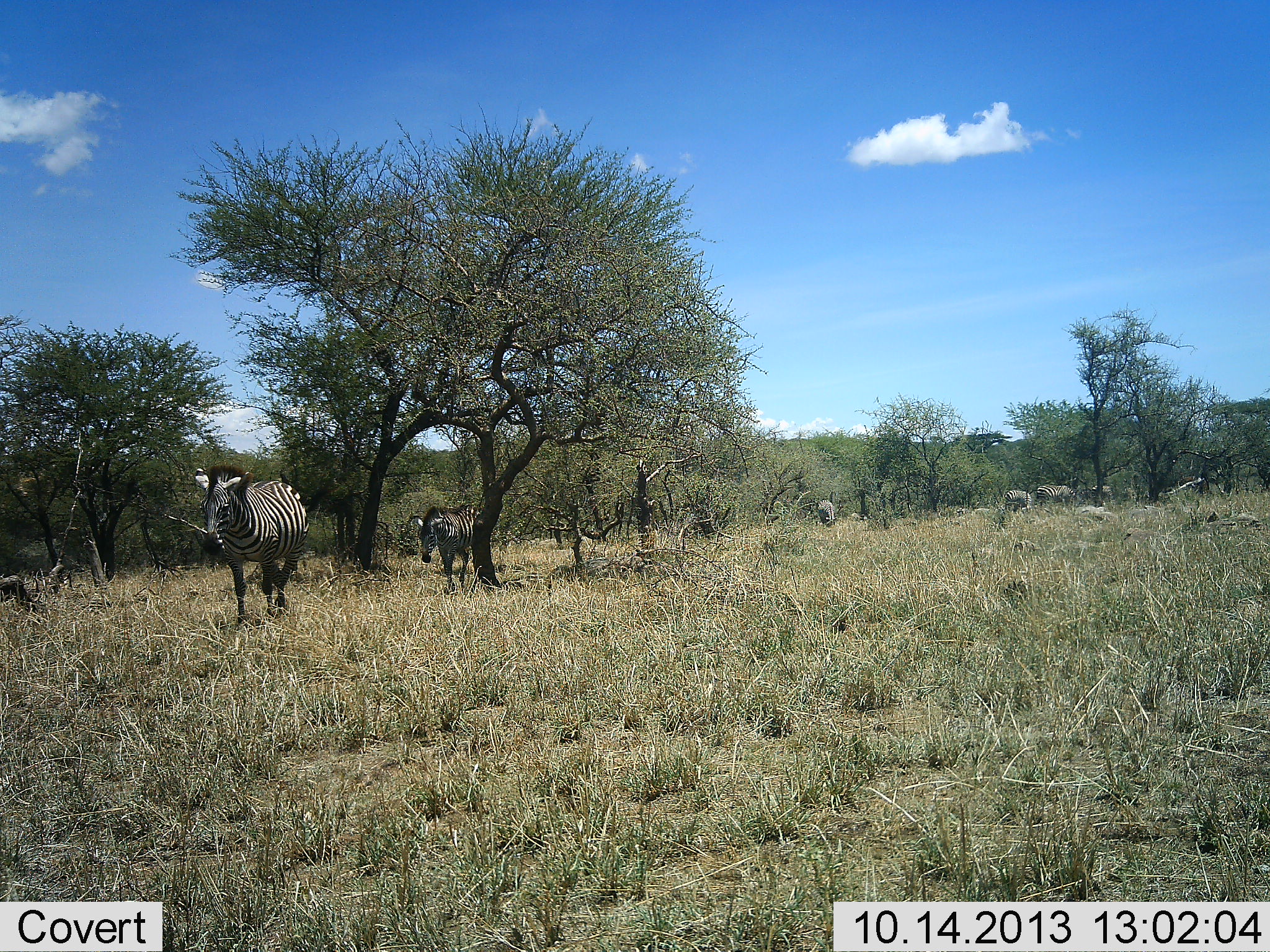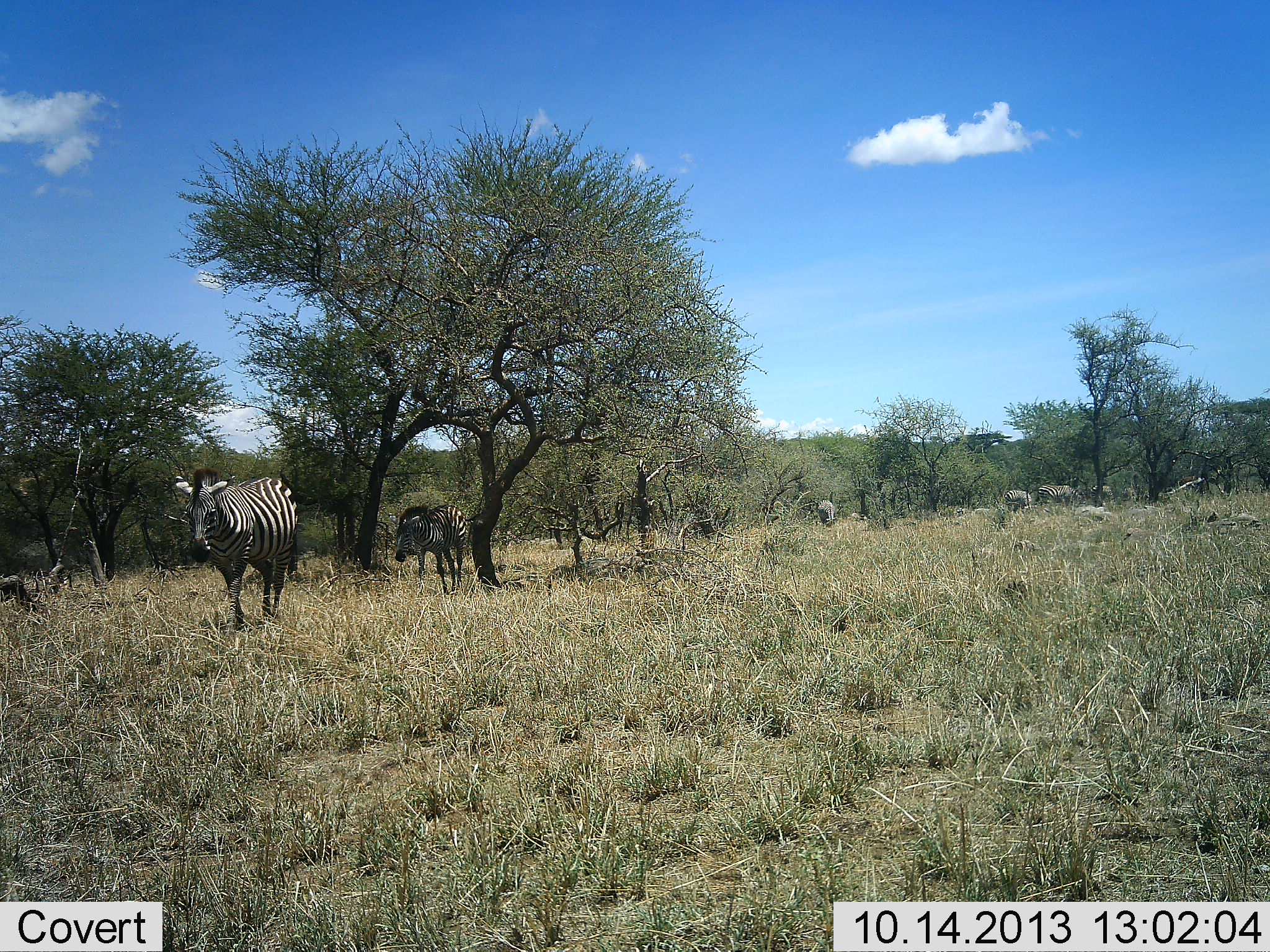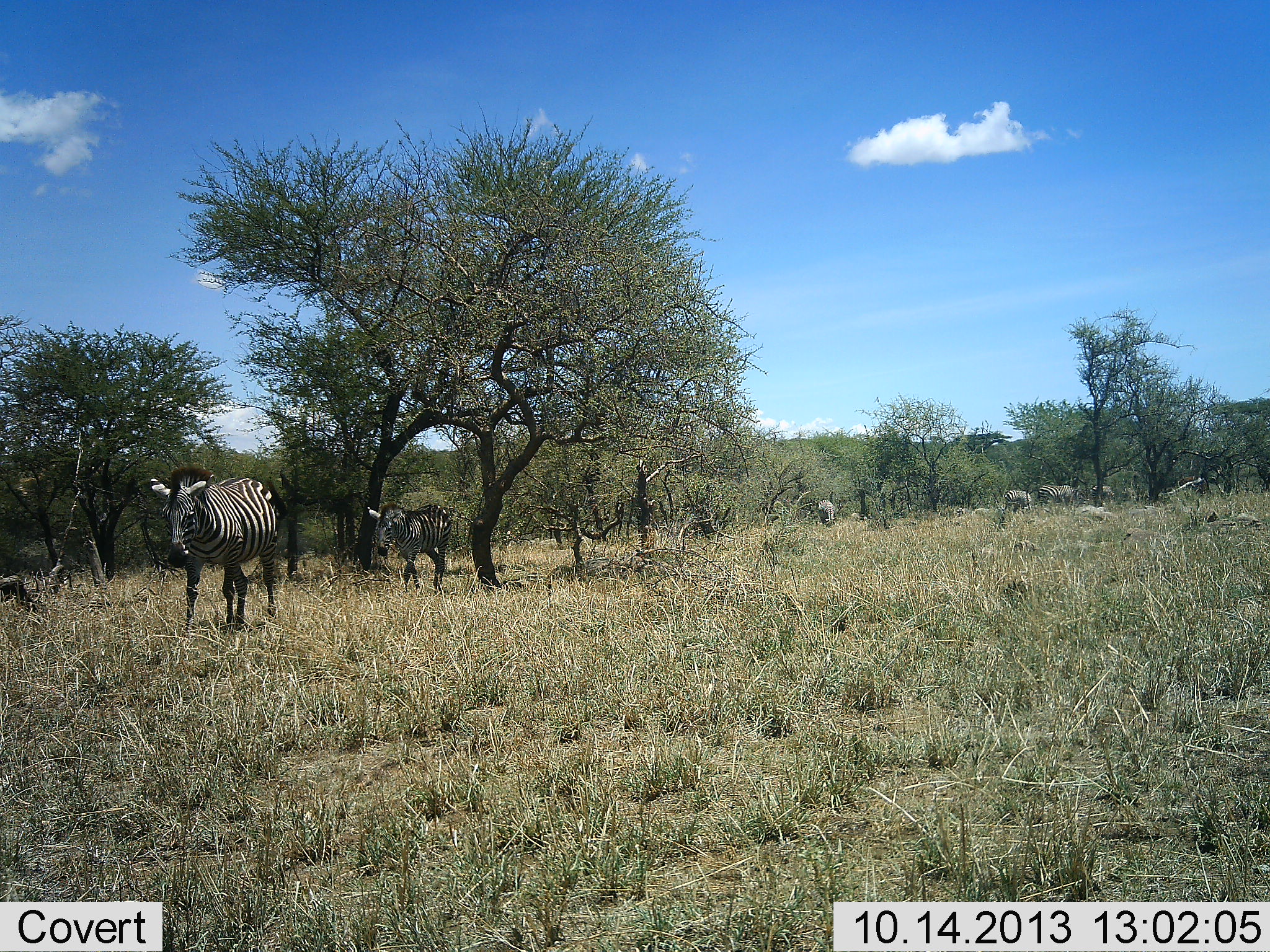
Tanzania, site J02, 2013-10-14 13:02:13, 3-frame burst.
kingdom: Animalia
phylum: Chordata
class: Mammalia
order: Perissodactyla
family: Equidae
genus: Equus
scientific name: Equus quagga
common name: plains zebra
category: zebra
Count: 5.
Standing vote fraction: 40%.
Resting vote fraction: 10%.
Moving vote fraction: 90%.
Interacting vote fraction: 0%.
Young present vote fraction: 10%.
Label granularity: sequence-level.